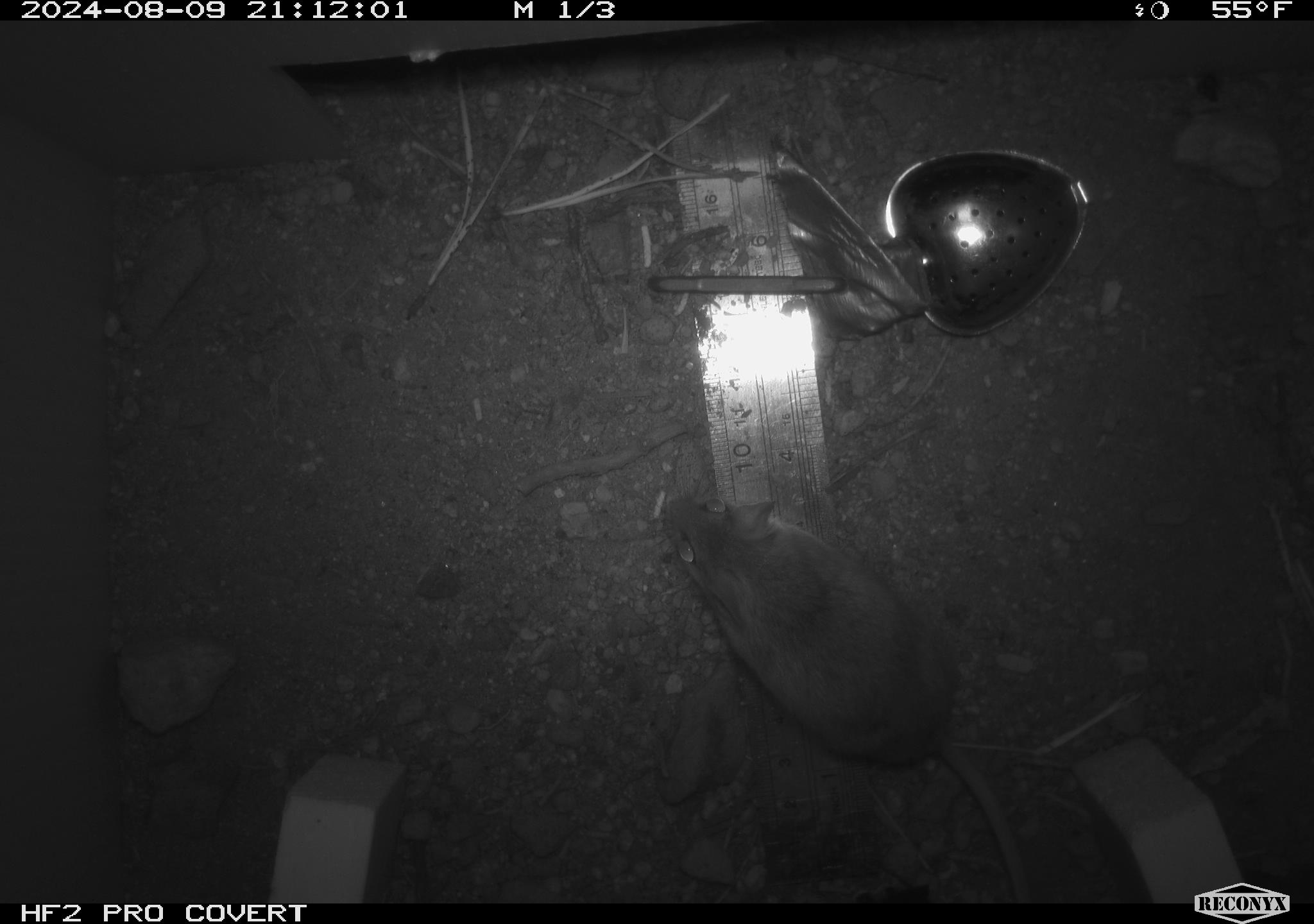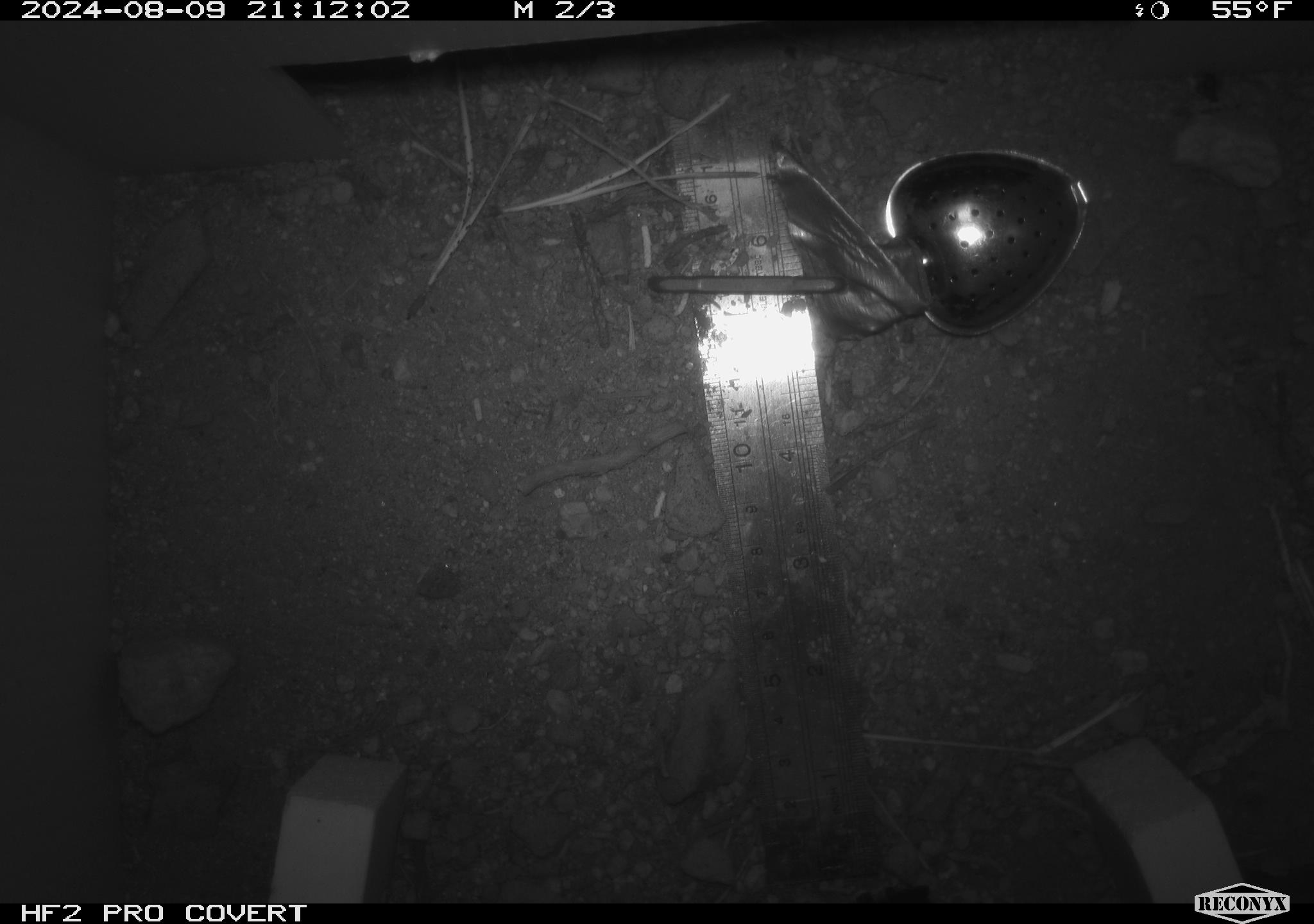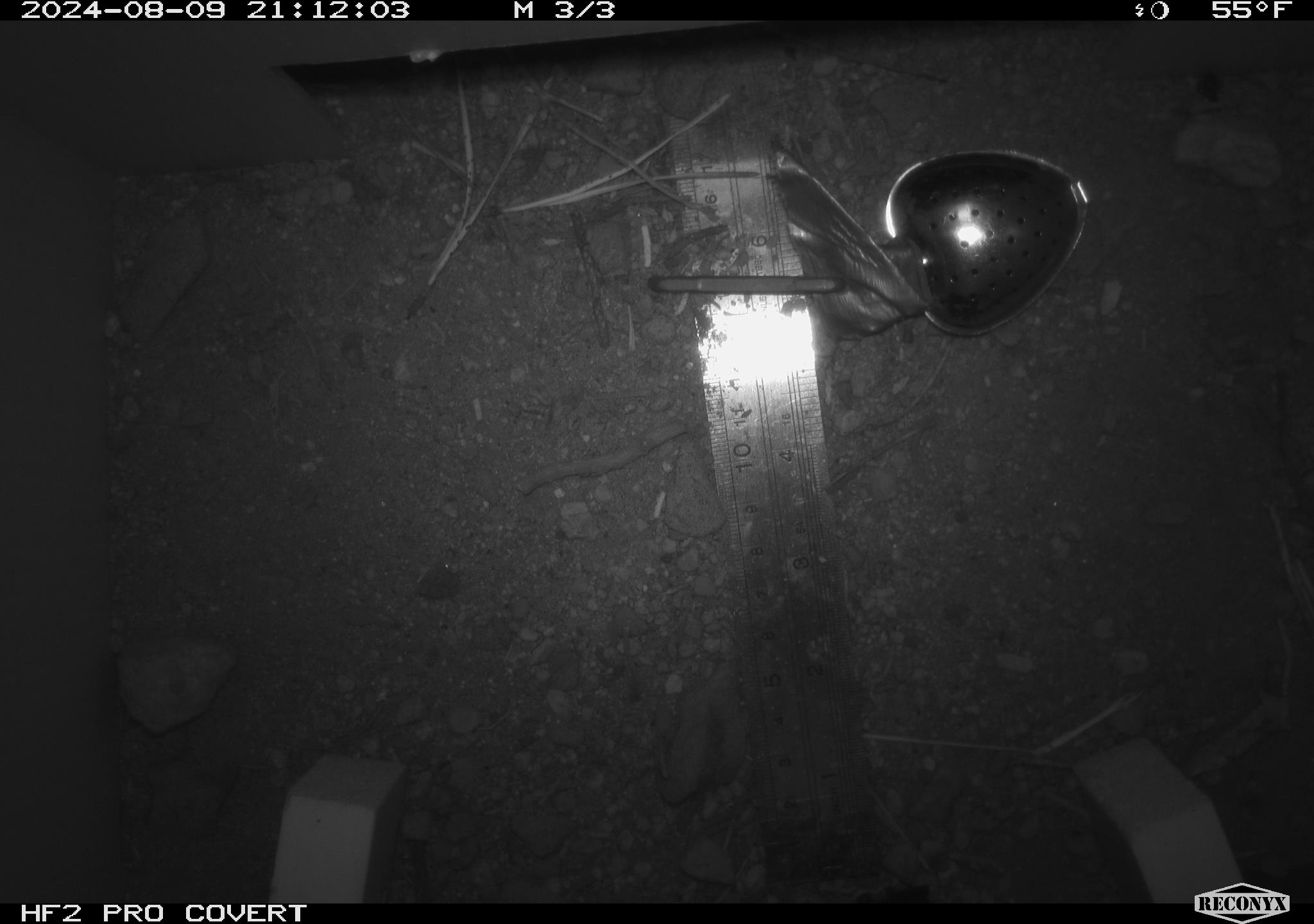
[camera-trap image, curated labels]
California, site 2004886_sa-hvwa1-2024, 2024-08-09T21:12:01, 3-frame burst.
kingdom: Animalia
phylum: Chordata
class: Mammalia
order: Rodentia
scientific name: Rodentia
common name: mouse species